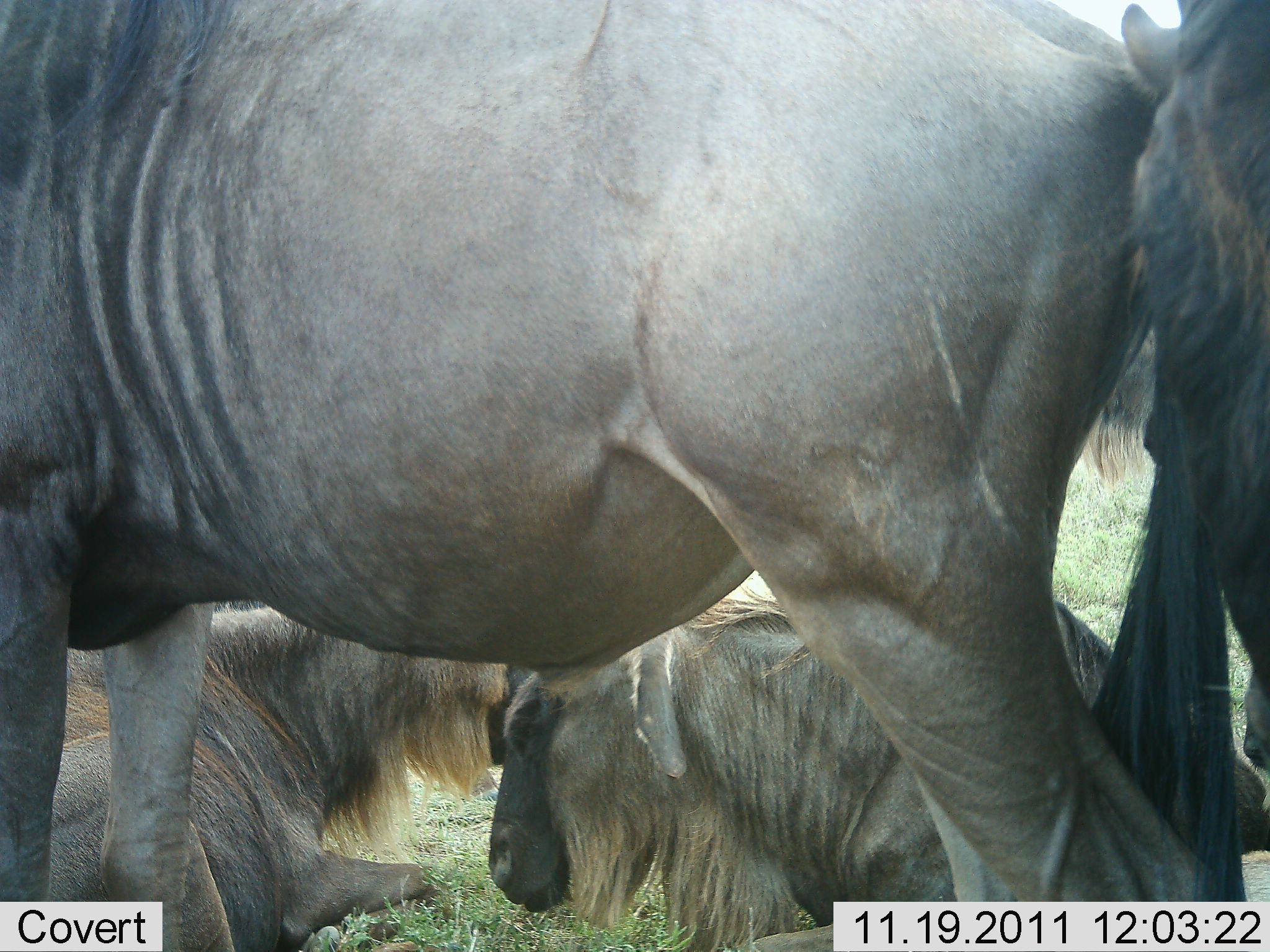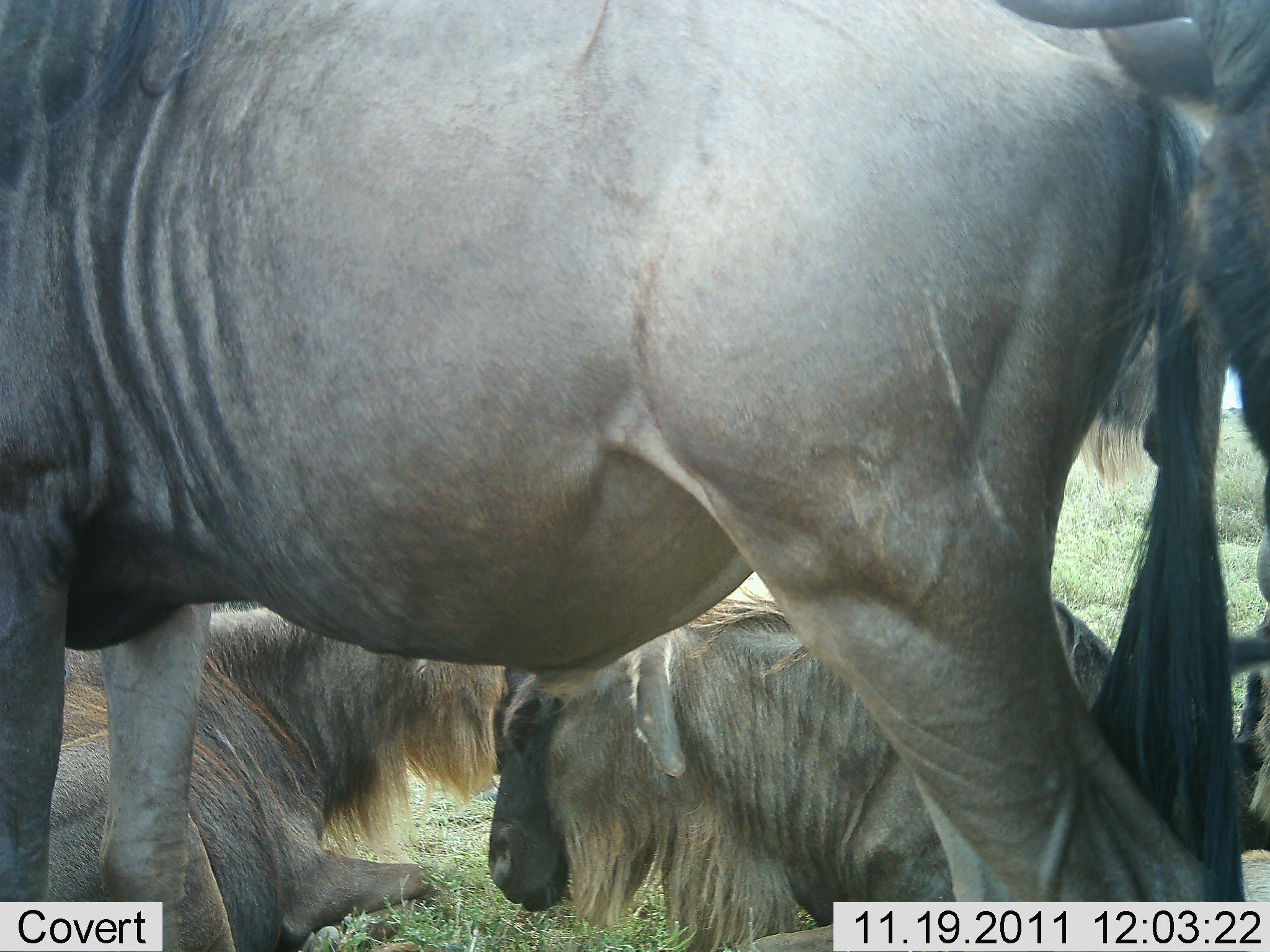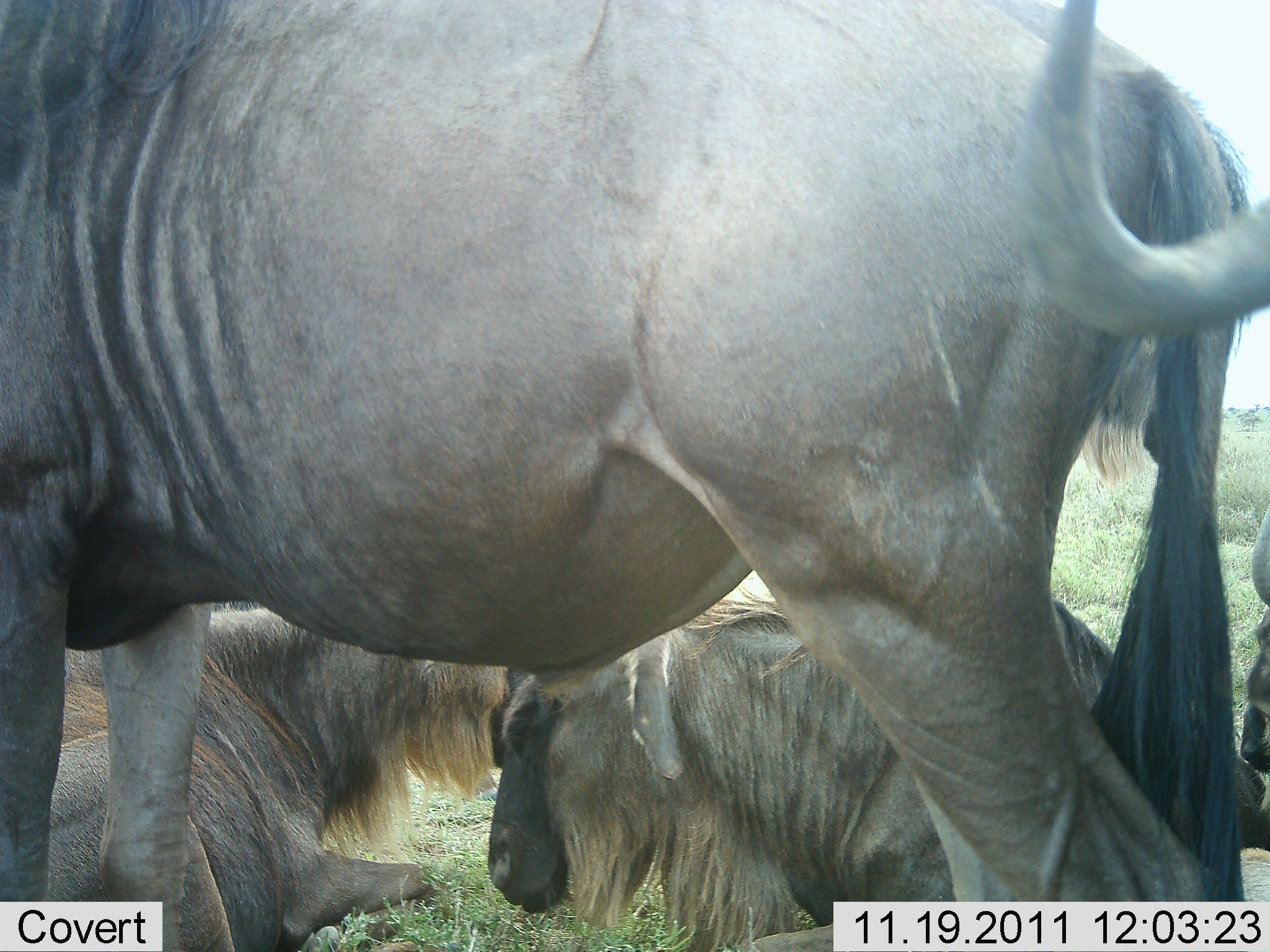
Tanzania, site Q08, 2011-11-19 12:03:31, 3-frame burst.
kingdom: Animalia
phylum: Chordata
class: Mammalia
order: Artiodactyla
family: Bovidae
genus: Connochaetes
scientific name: Connochaetes taurinus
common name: blue wildebeest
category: wildebeest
Wildebeest (blue wildebeest) (Connochaetes taurinus), count 4. Behavior (volunteer vote fractions): standing 100%, resting 92%, moving 0%, interacting 8%. Young present (vote fraction): 8%. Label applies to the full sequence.